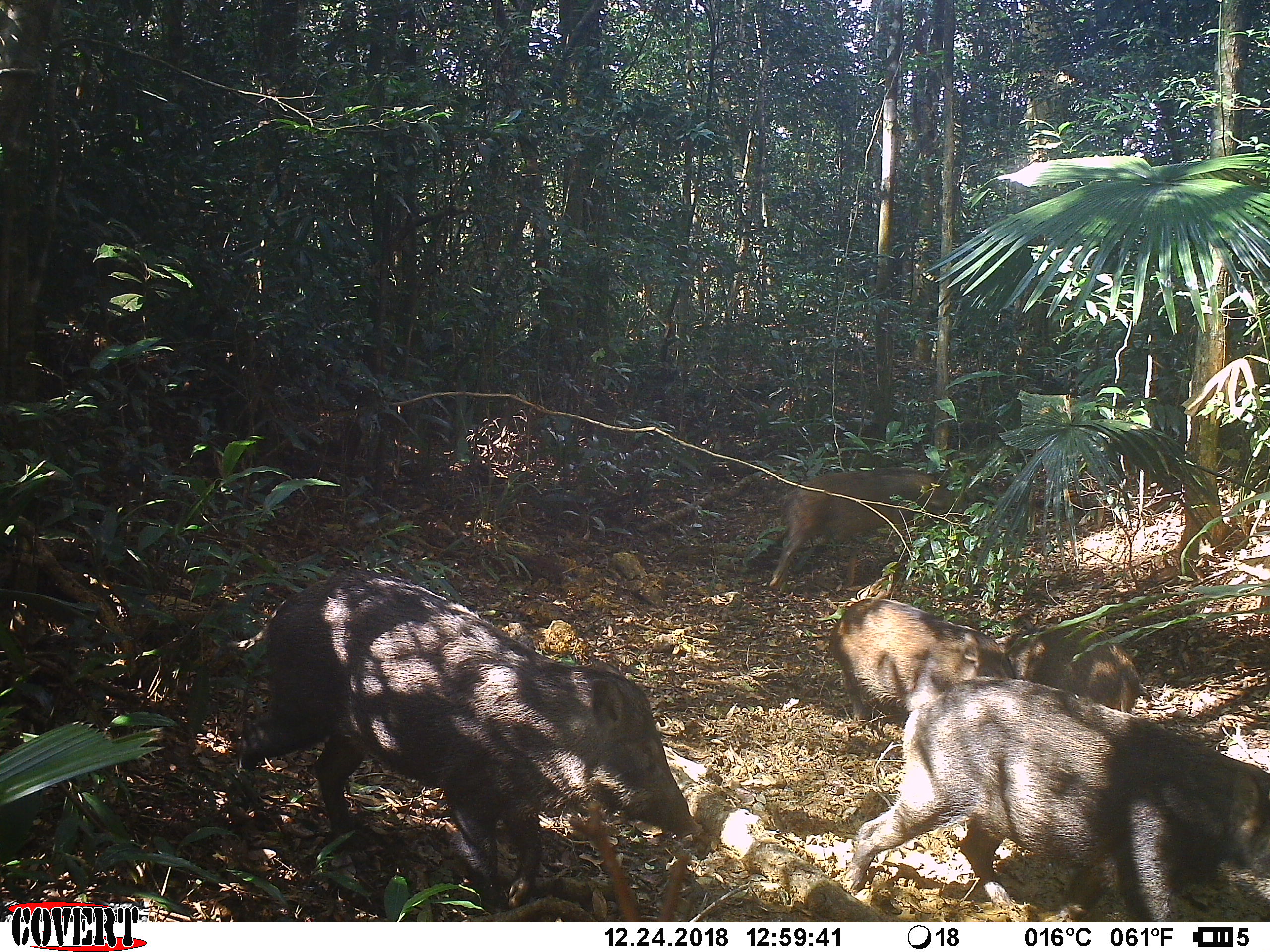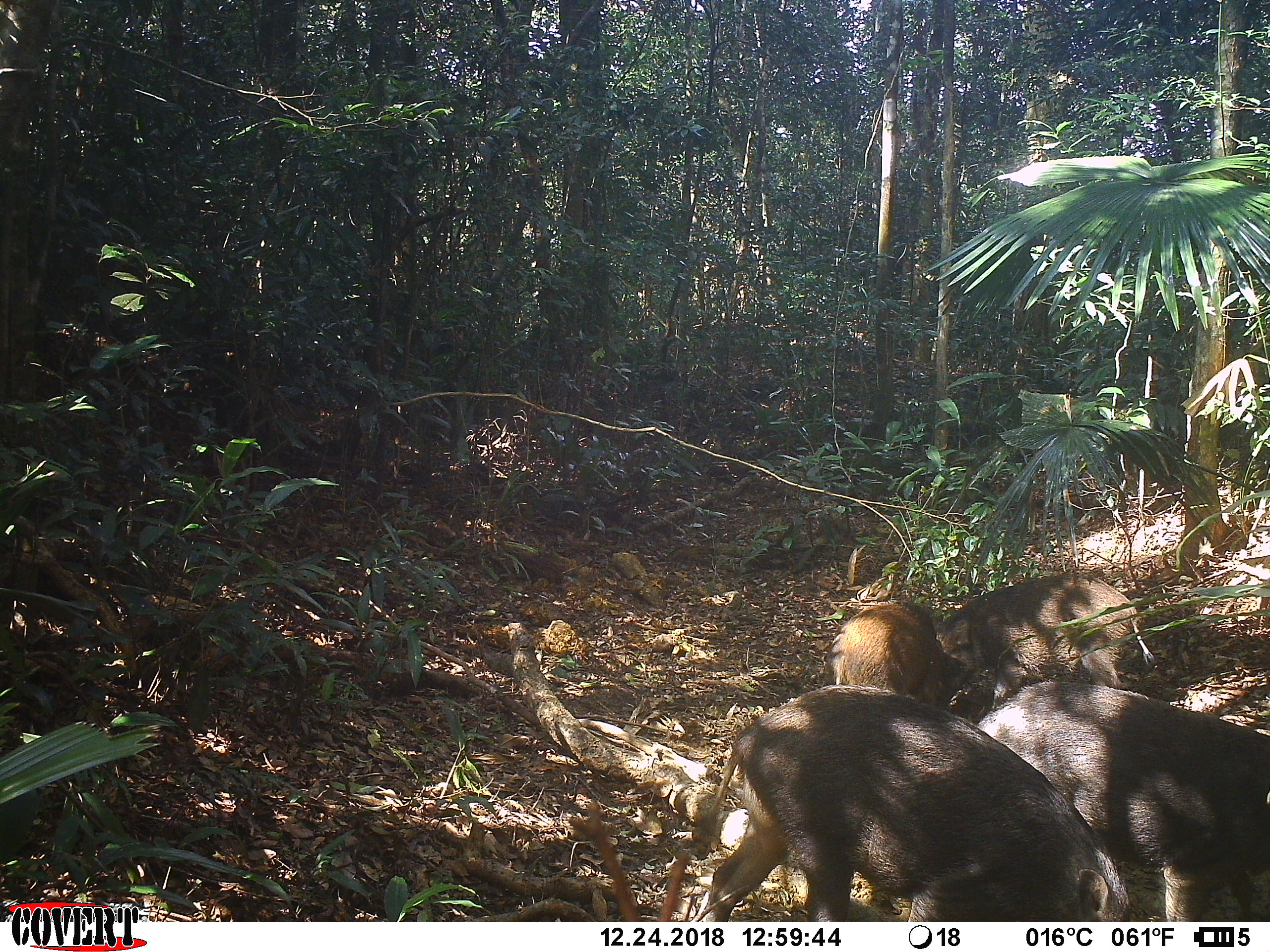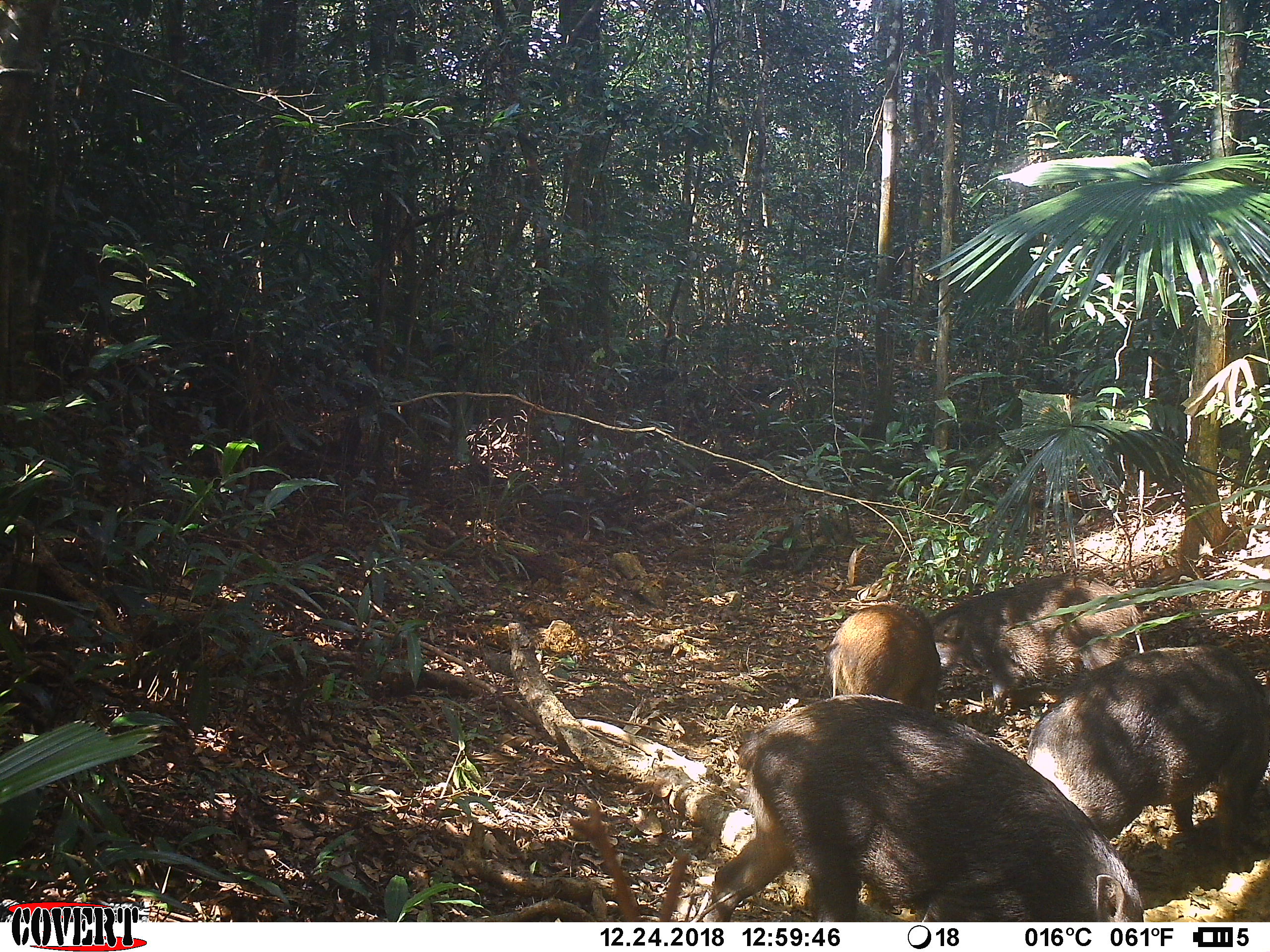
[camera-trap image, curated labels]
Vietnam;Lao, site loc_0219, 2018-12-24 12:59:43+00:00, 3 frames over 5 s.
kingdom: Animalia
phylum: Chordata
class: Mammalia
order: Artiodactyla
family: Suidae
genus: Sus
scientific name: Sus scrofa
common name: eurasian wild pig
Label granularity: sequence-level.